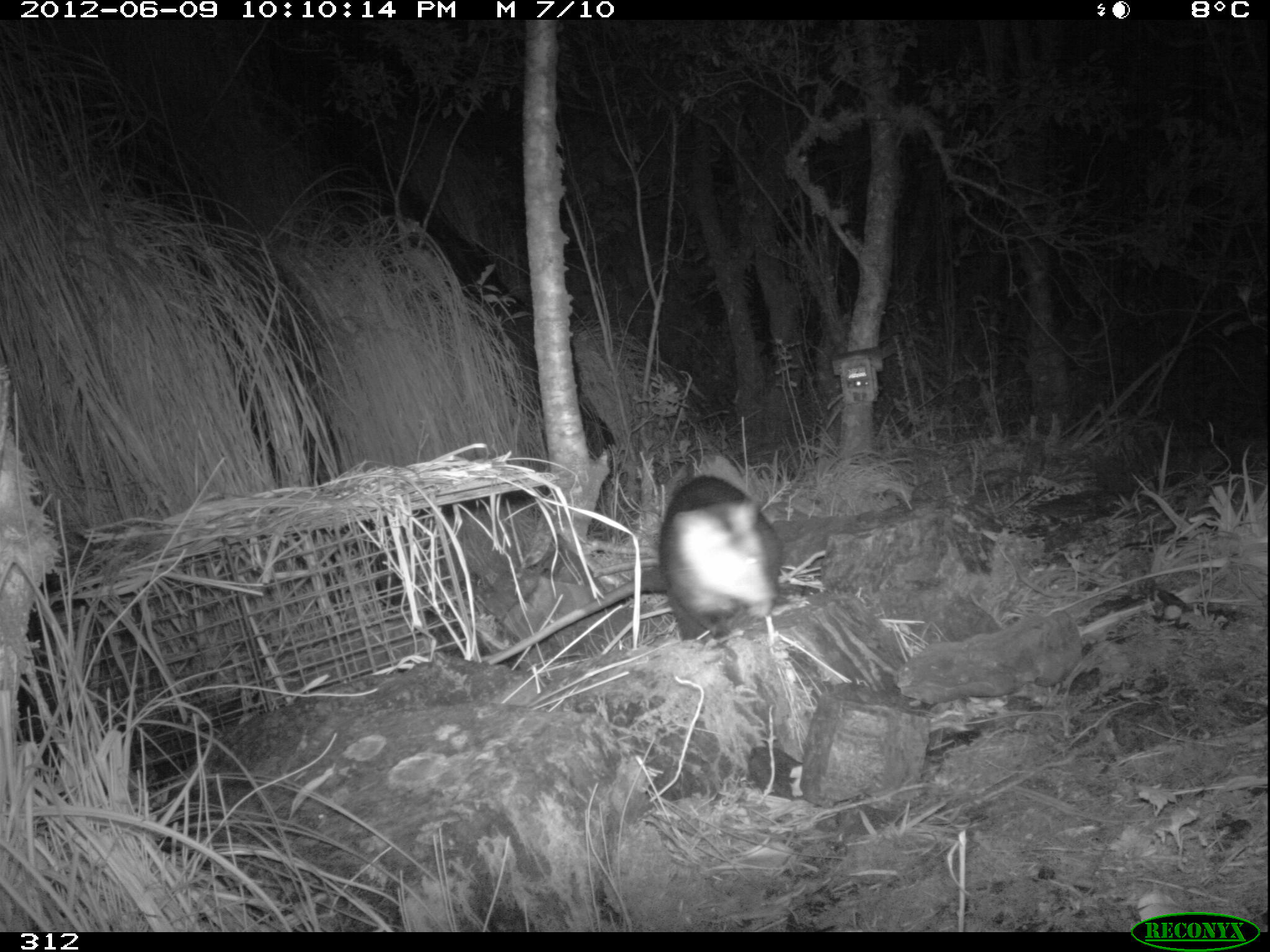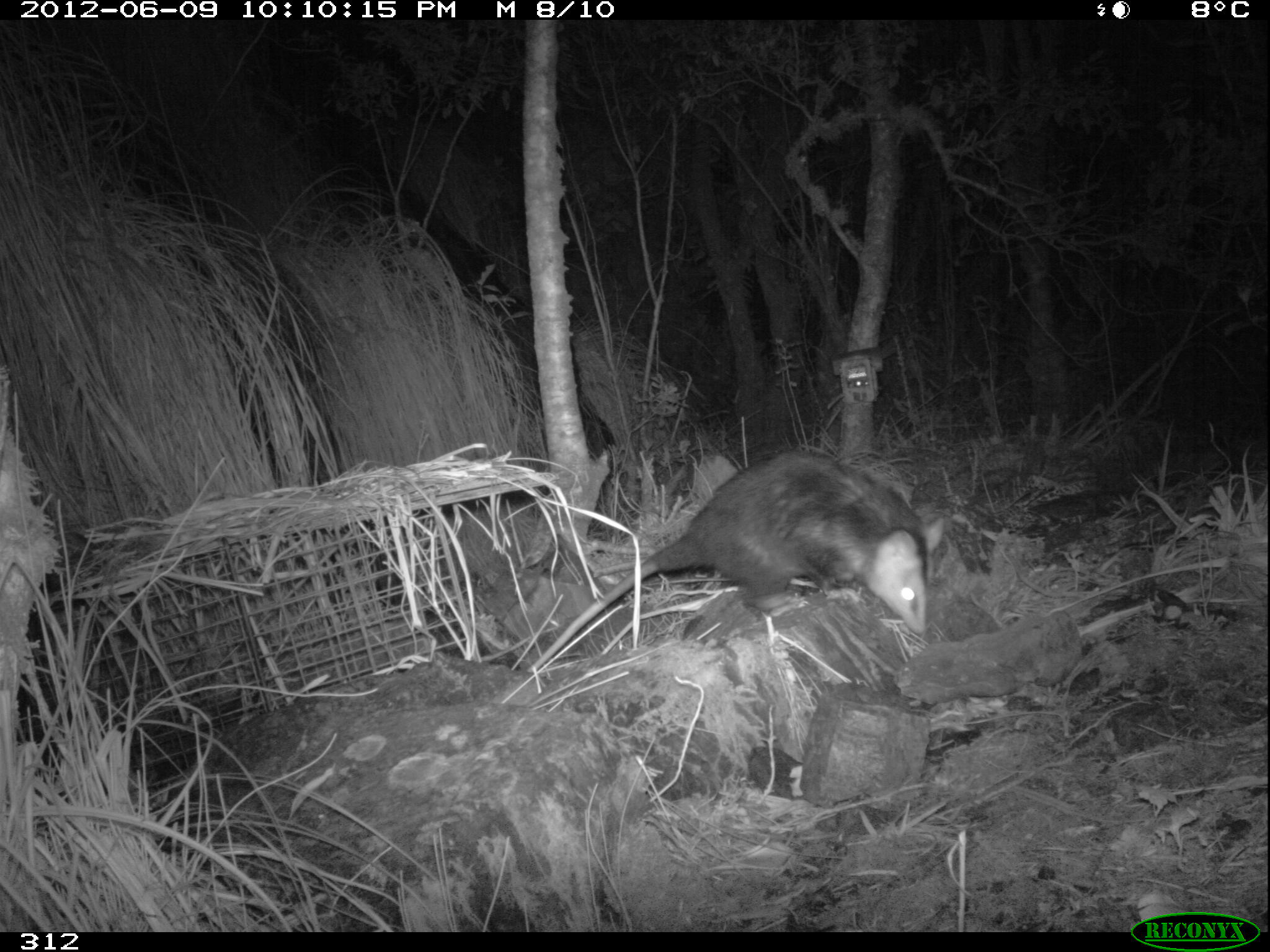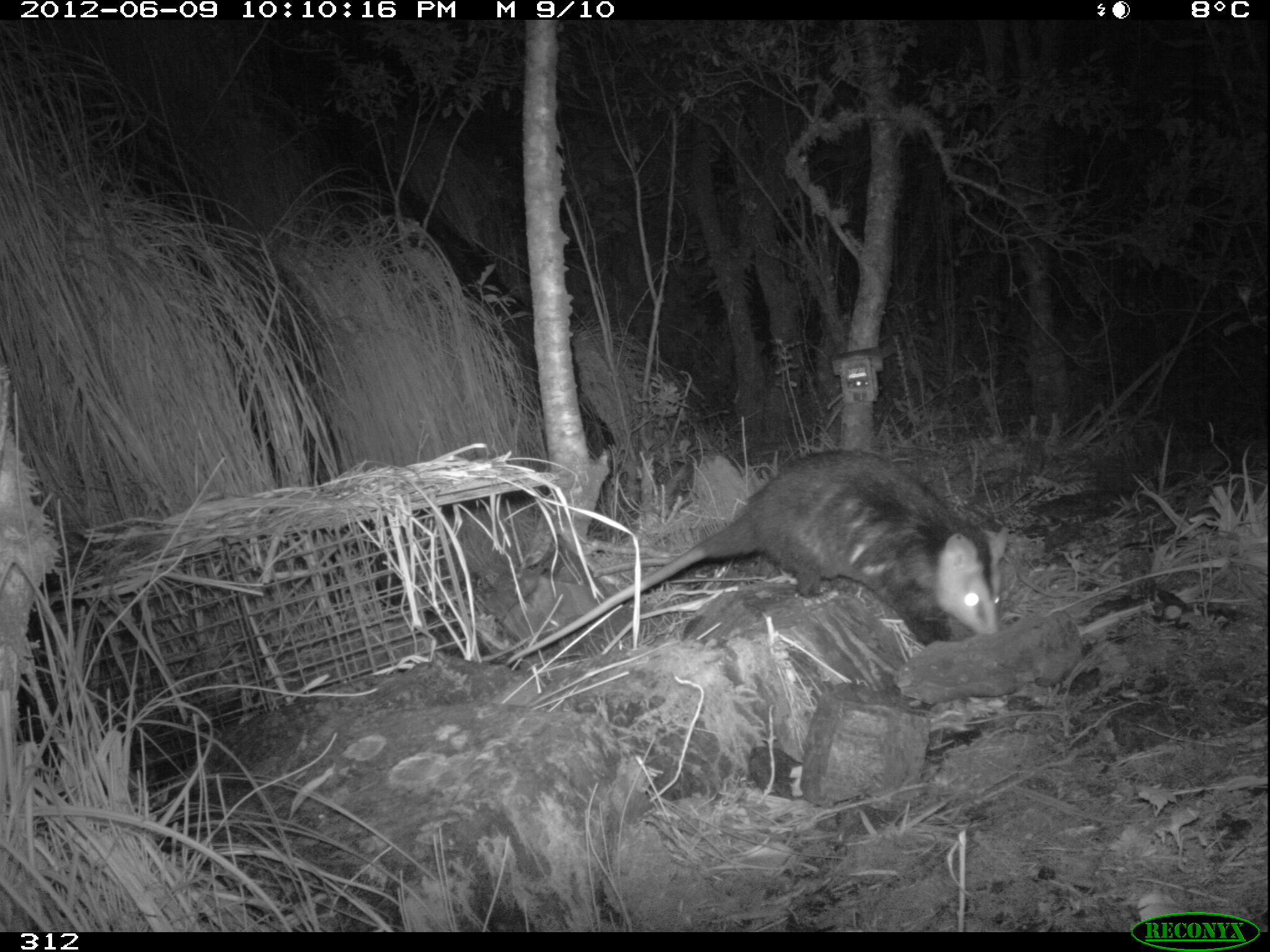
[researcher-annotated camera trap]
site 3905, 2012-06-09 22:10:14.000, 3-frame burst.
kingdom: Animalia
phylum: Chordata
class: Mammalia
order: Didelphimorphia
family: Didelphidae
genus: Didelphis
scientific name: Didelphis pernigra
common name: andean white-eared opossum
Didelphis pernigra (andean white-eared opossum).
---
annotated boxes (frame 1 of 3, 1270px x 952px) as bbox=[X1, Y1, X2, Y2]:
didelphis pernigra: bbox=[482, 474, 782, 664]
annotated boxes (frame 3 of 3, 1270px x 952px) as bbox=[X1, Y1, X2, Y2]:
didelphis pernigra: bbox=[504, 449, 1008, 666]